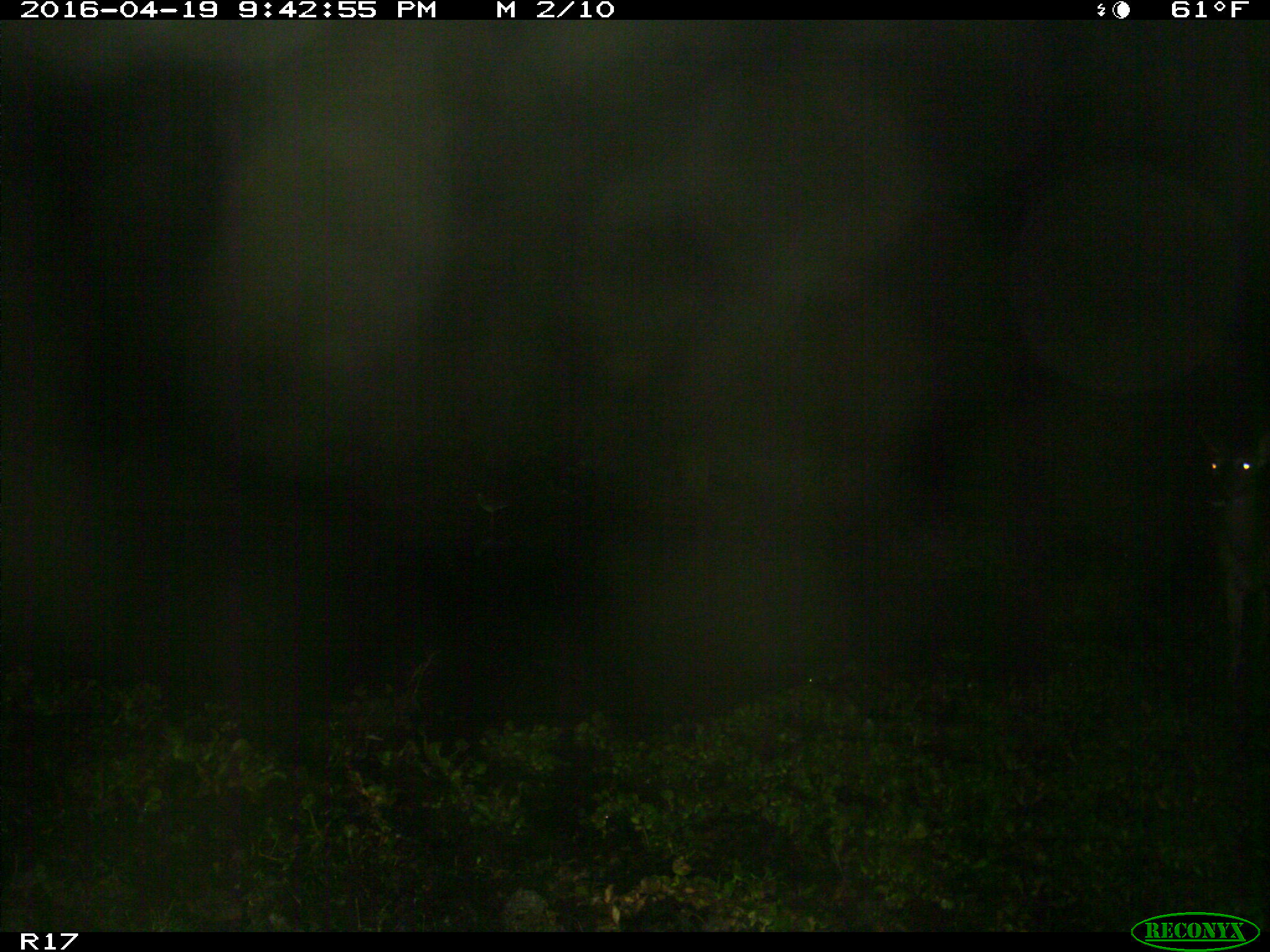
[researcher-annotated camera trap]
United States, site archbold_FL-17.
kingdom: Animalia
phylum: Chordata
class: Mammalia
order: Artiodactyla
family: Cervidae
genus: Odocoileus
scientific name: Odocoileus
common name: deer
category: unidentified deer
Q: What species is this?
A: Unidentified deer (deer) (Odocoileus).